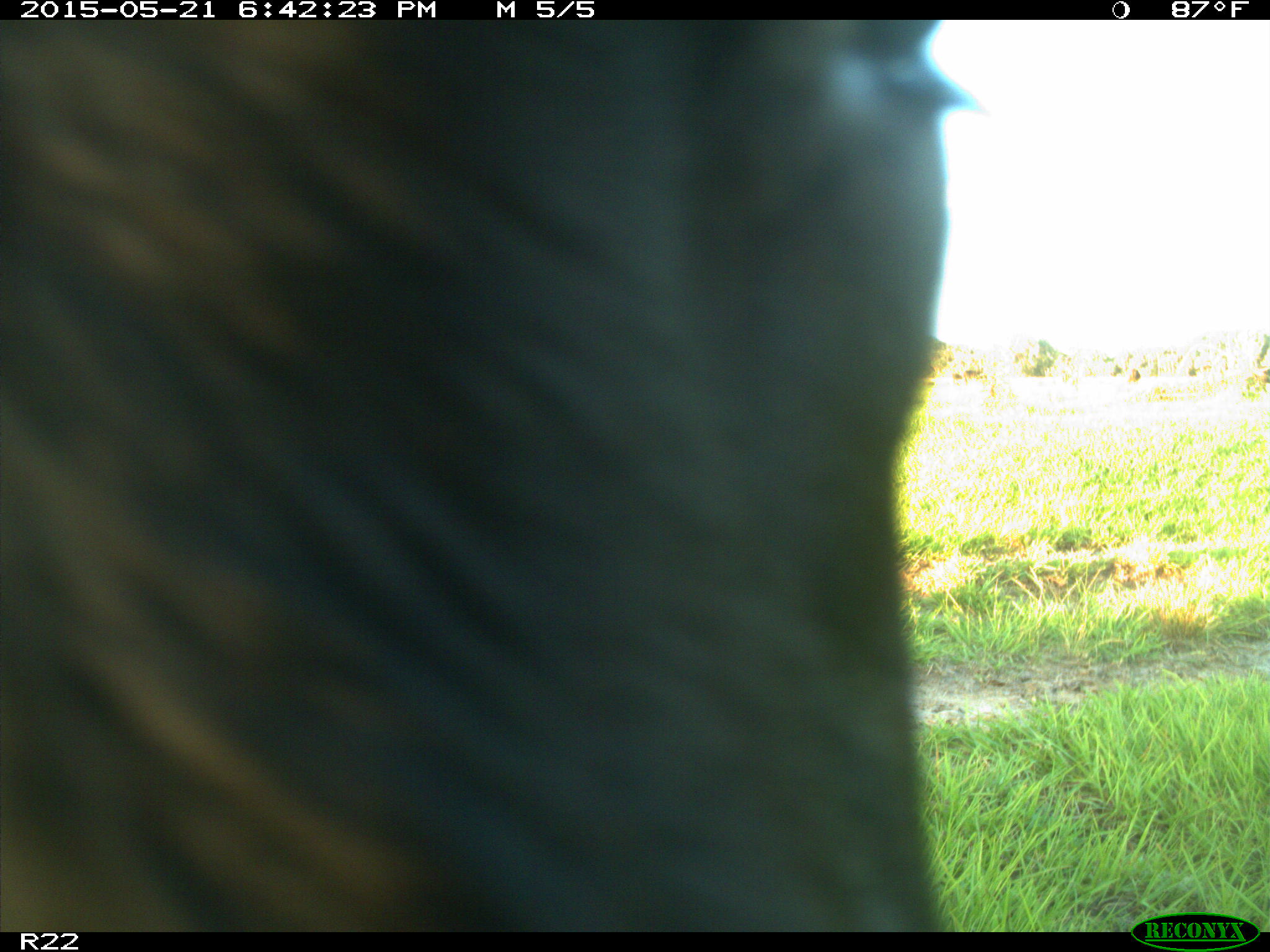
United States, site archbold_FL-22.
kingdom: Animalia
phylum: Chordata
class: Mammalia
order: Artiodactyla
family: Bovidae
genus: Bos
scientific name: Bos taurus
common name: domestic cow